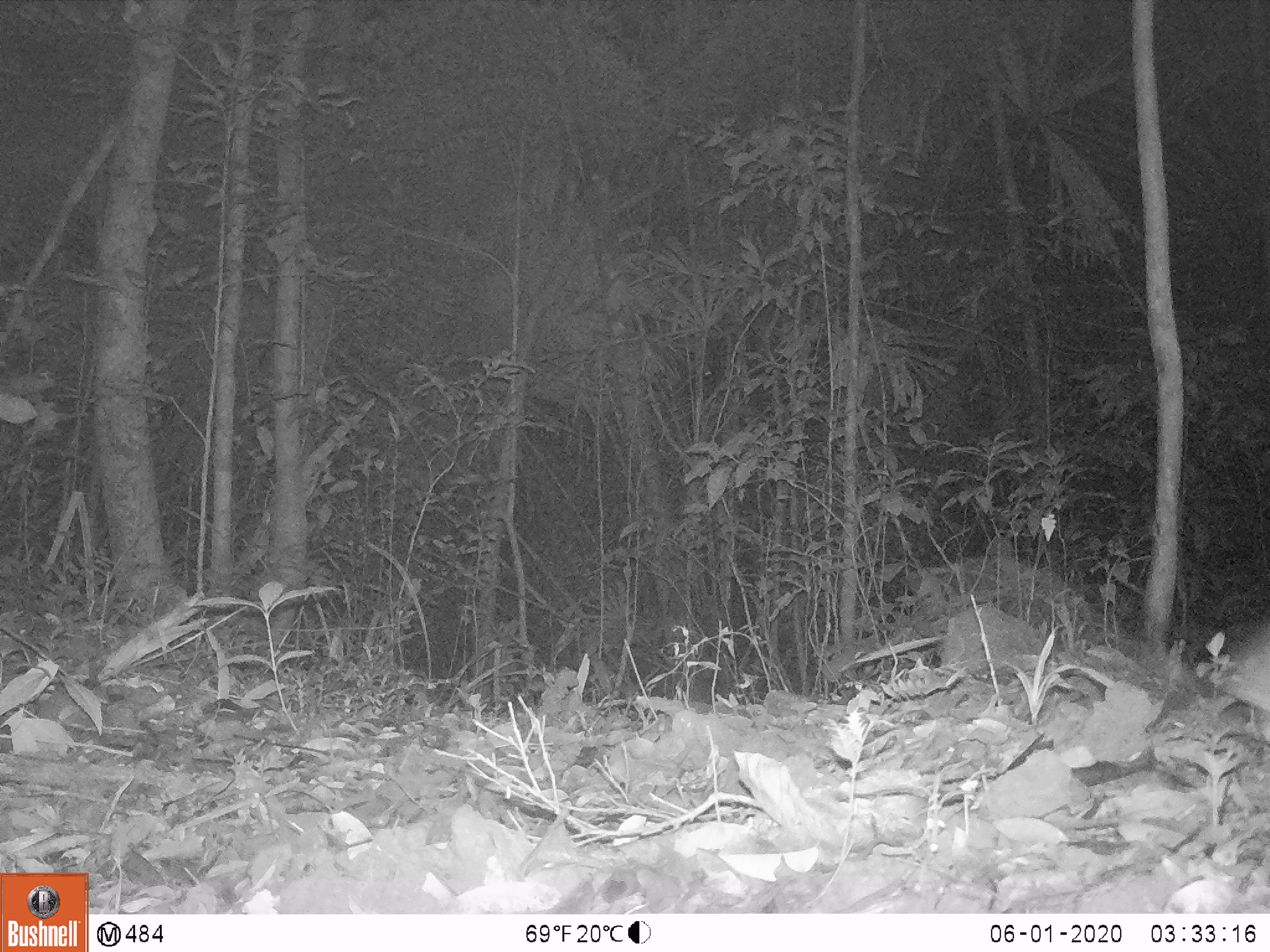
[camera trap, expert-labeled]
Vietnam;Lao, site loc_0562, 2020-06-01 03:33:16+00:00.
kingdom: Animalia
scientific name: Animalia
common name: animal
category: unidentified animal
Unidentified animal (animal) (Animalia). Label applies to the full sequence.